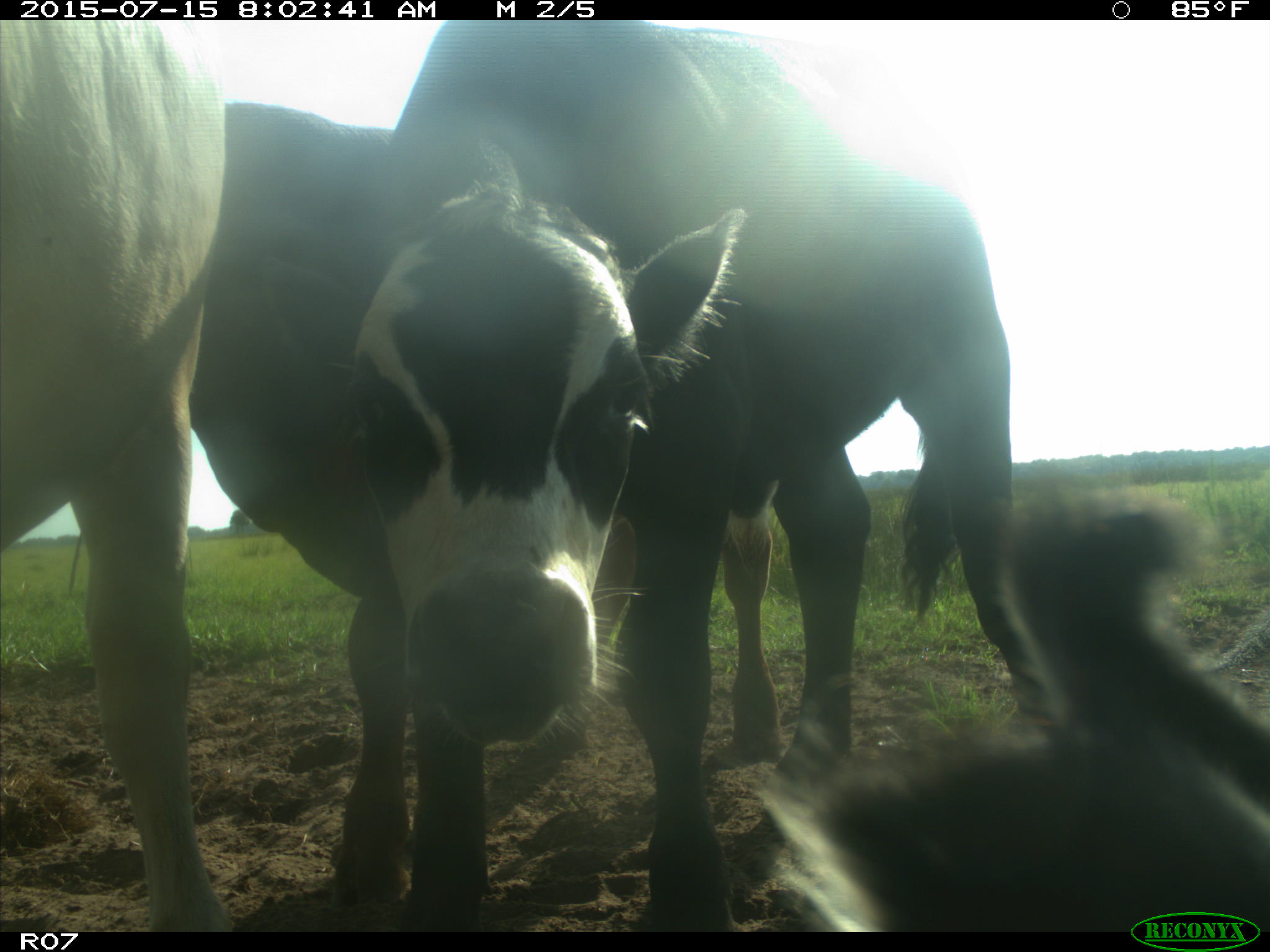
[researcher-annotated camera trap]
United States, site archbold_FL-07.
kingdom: Animalia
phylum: Chordata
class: Mammalia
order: Artiodactyla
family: Bovidae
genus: Bos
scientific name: Bos taurus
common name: domestic cow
Bos taurus (domestic cow).